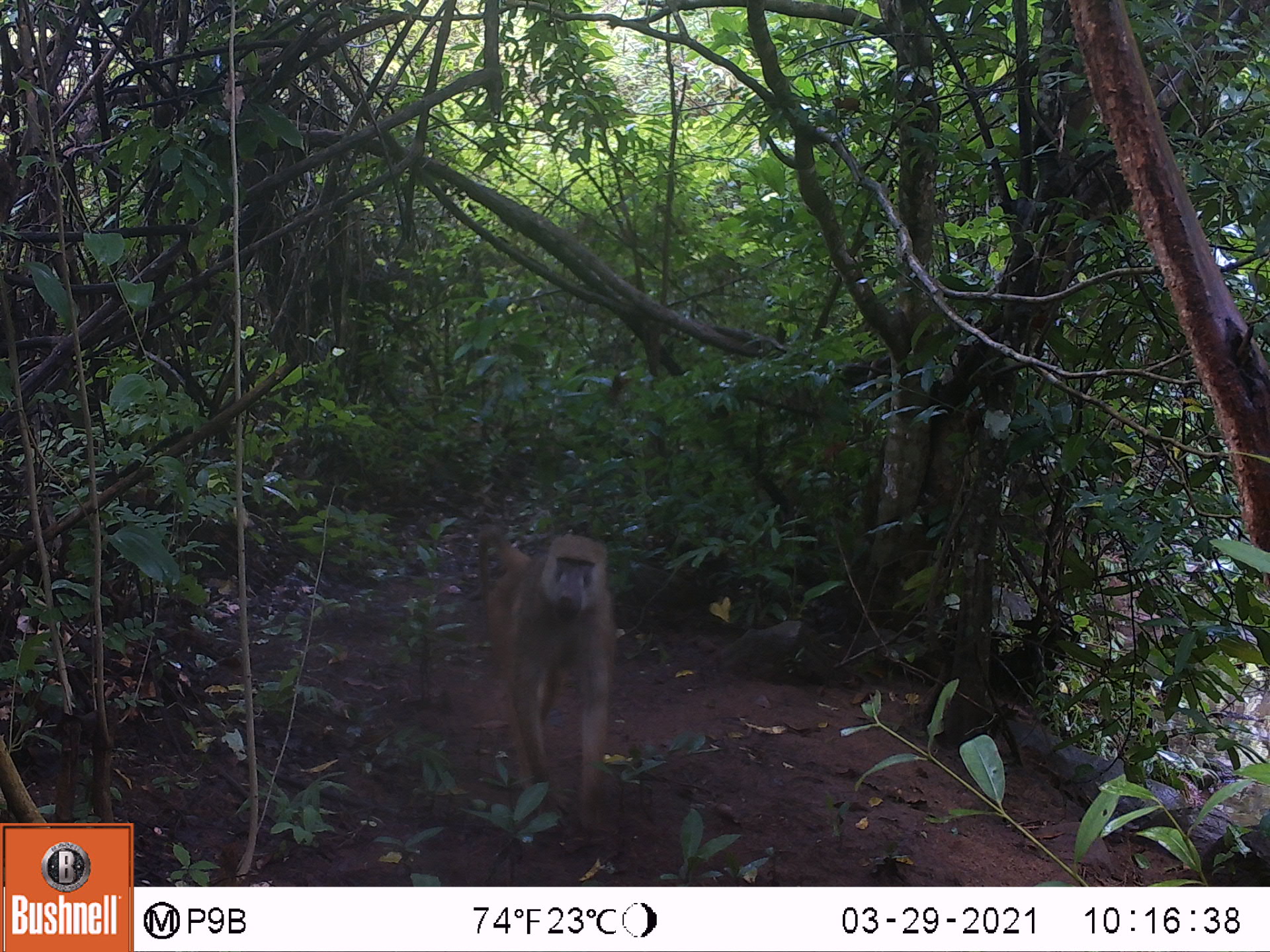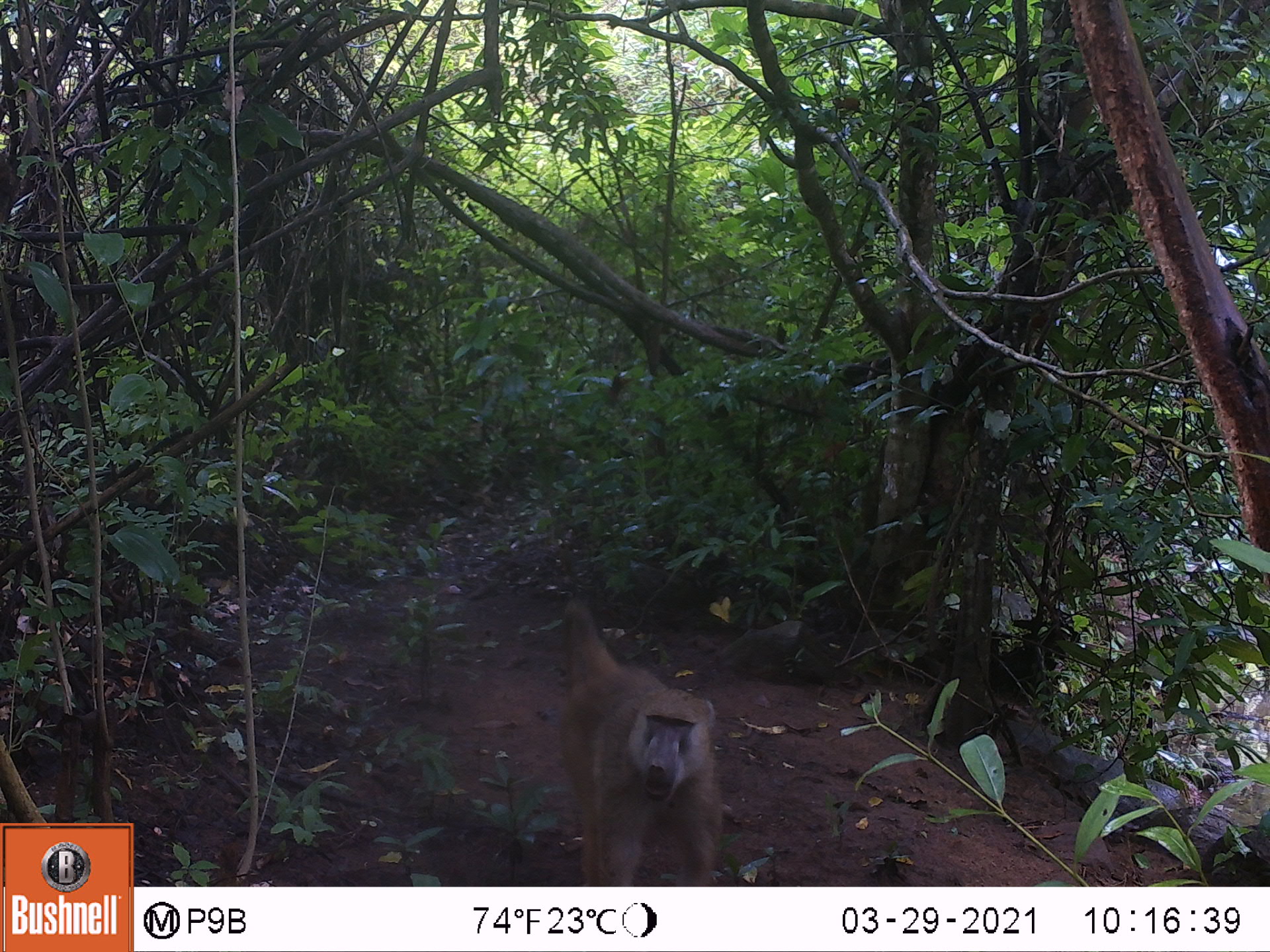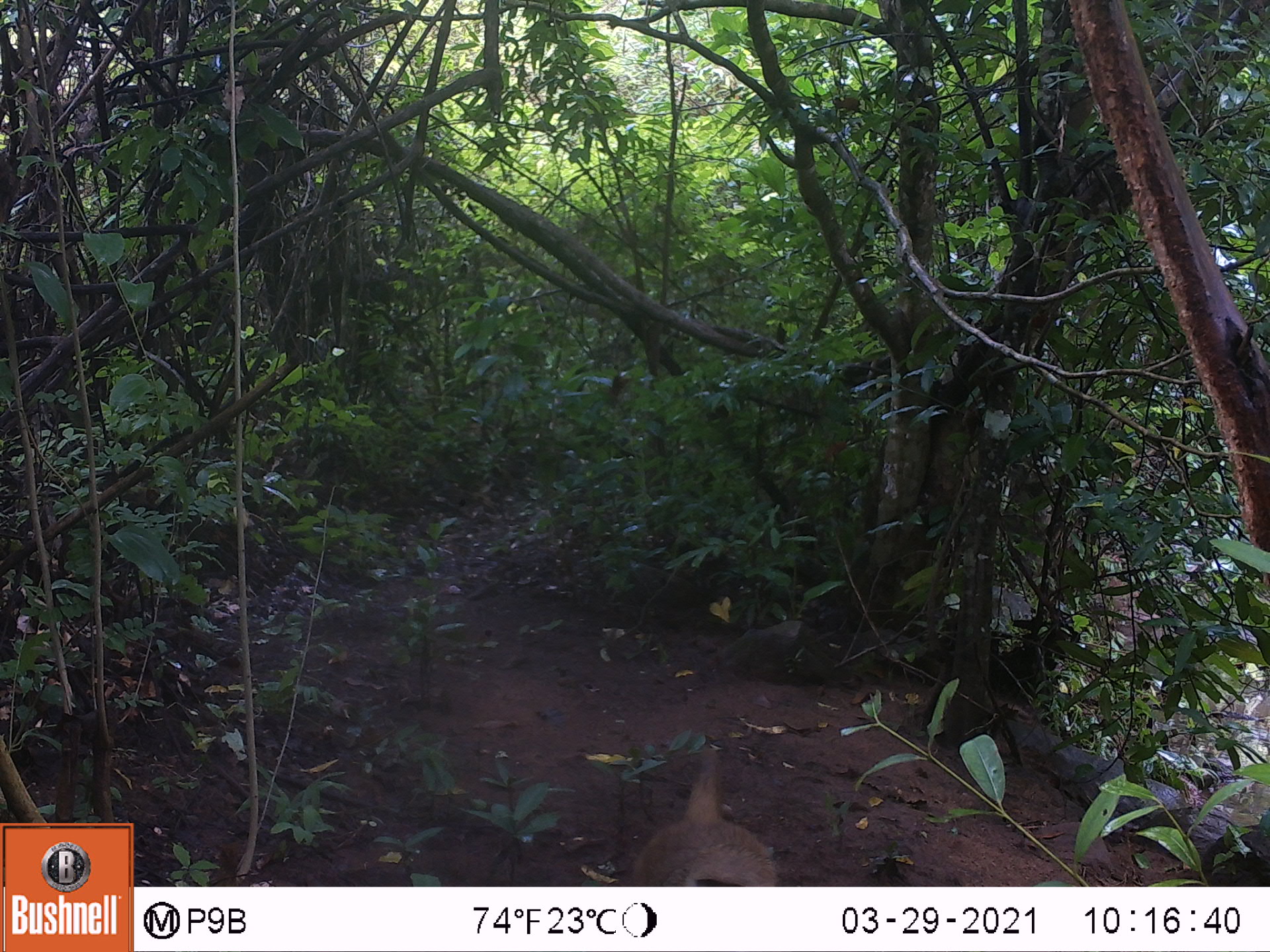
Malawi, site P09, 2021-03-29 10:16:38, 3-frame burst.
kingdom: Animalia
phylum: Chordata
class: Mammalia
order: Primates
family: Cercopithecidae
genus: Papio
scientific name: Papio cynocephalus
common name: yellow baboon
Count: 1.